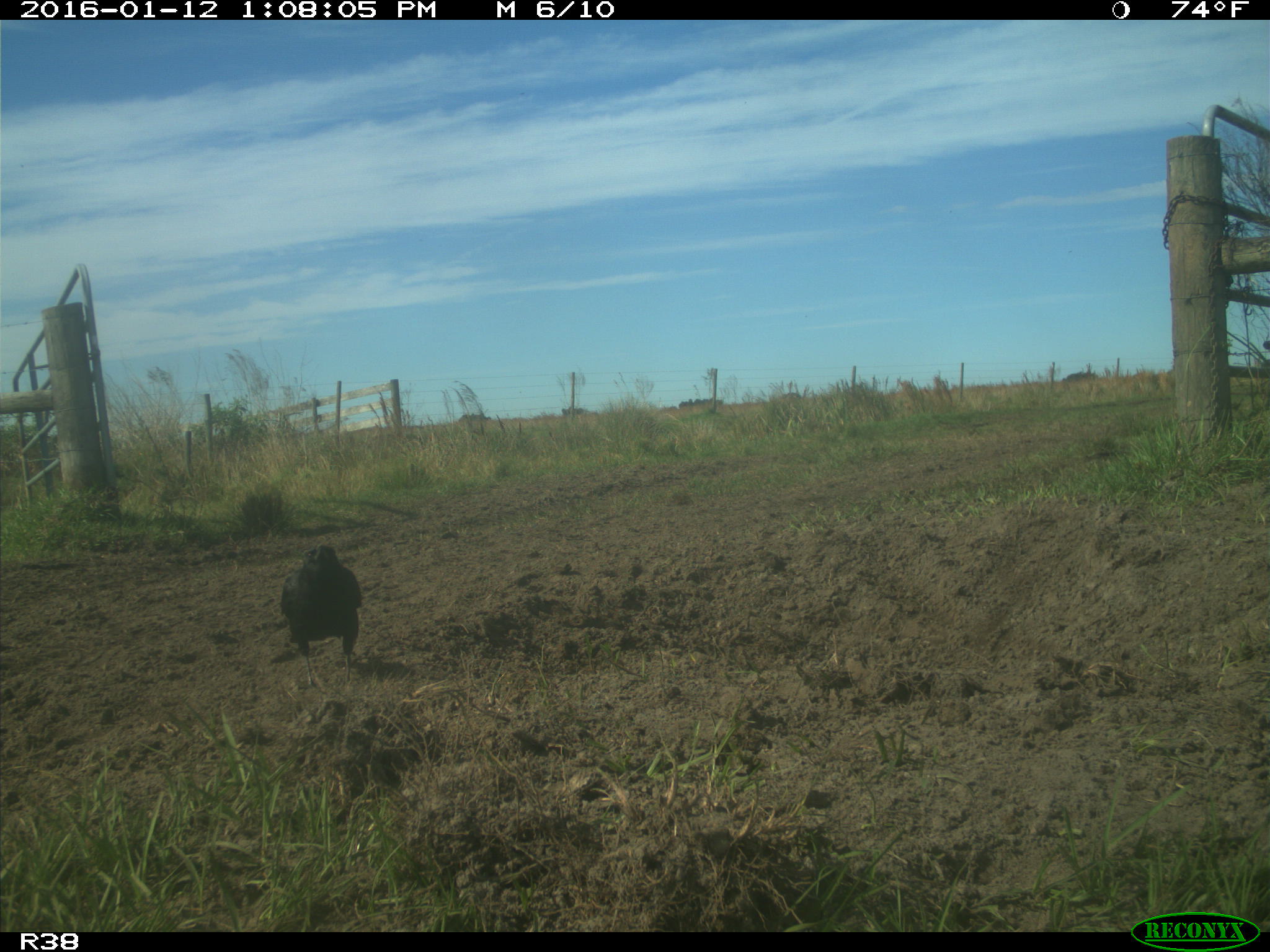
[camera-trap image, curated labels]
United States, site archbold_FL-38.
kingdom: Animalia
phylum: Chordata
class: Aves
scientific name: Aves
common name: birds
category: unidentified bird